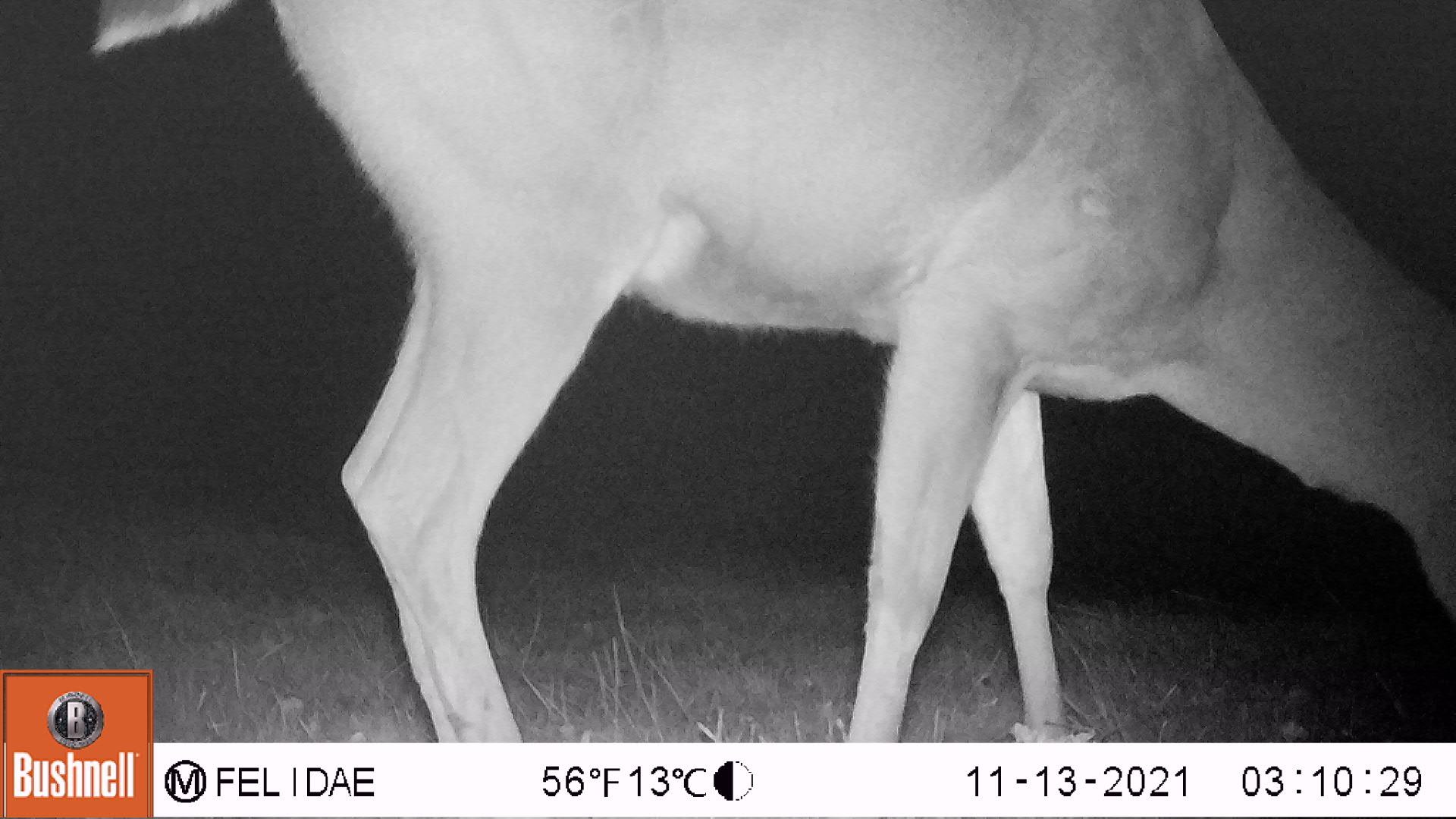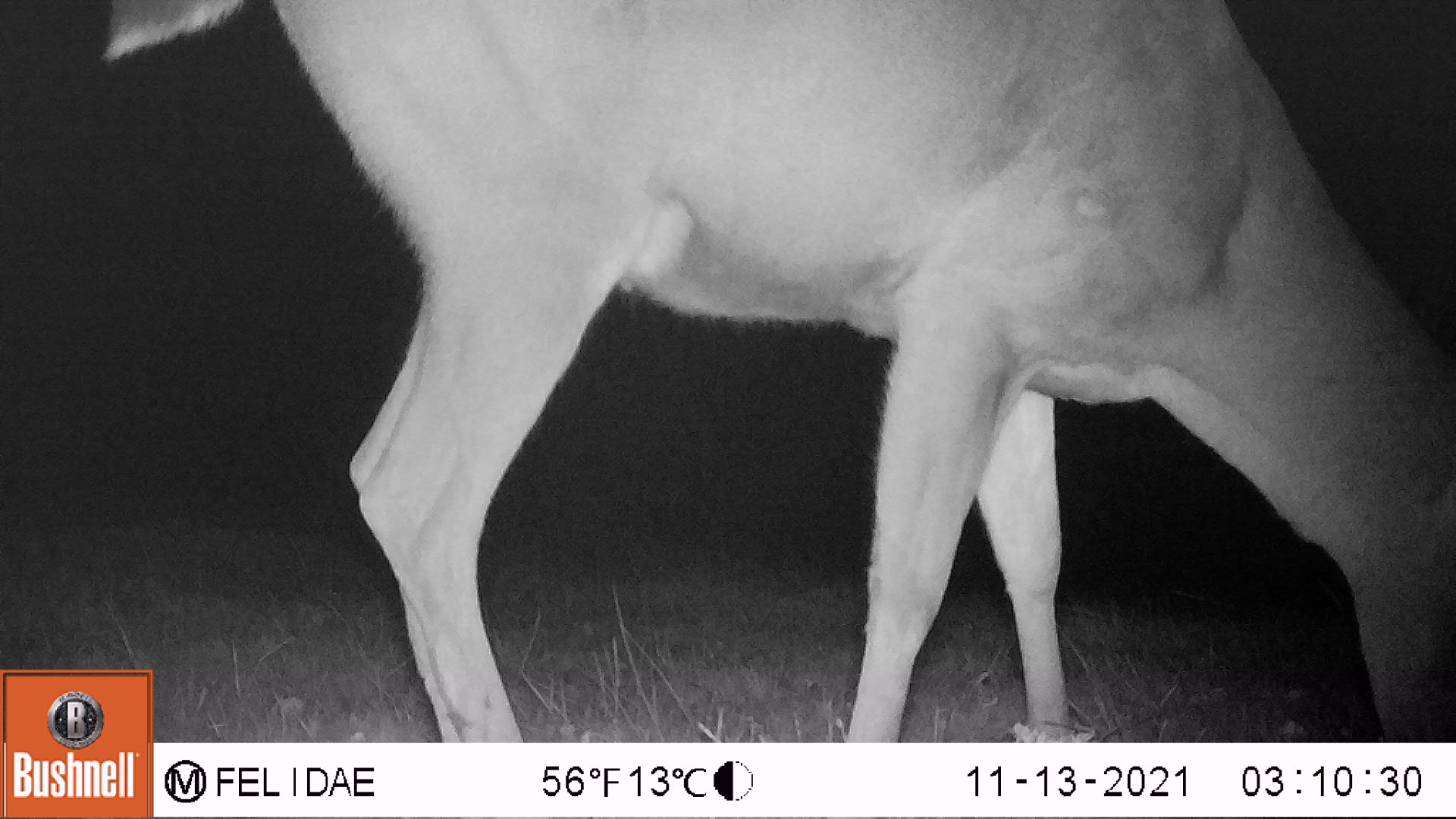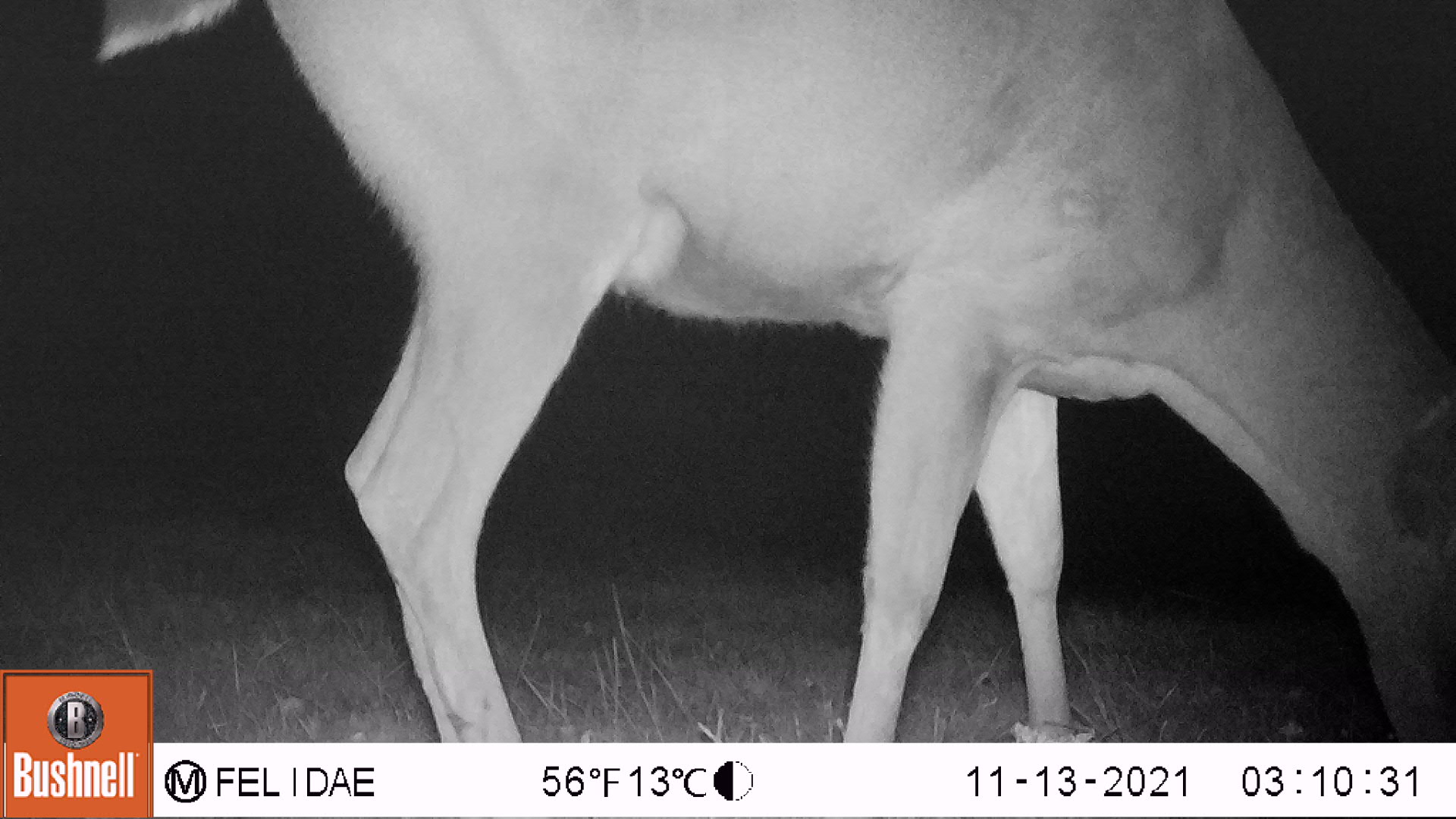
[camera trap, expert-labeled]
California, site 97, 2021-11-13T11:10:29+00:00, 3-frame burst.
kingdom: Animalia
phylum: Chordata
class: Mammalia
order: Artiodactyla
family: Cervidae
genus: Odocoileus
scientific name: Odocoileus hemionus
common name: mule deer